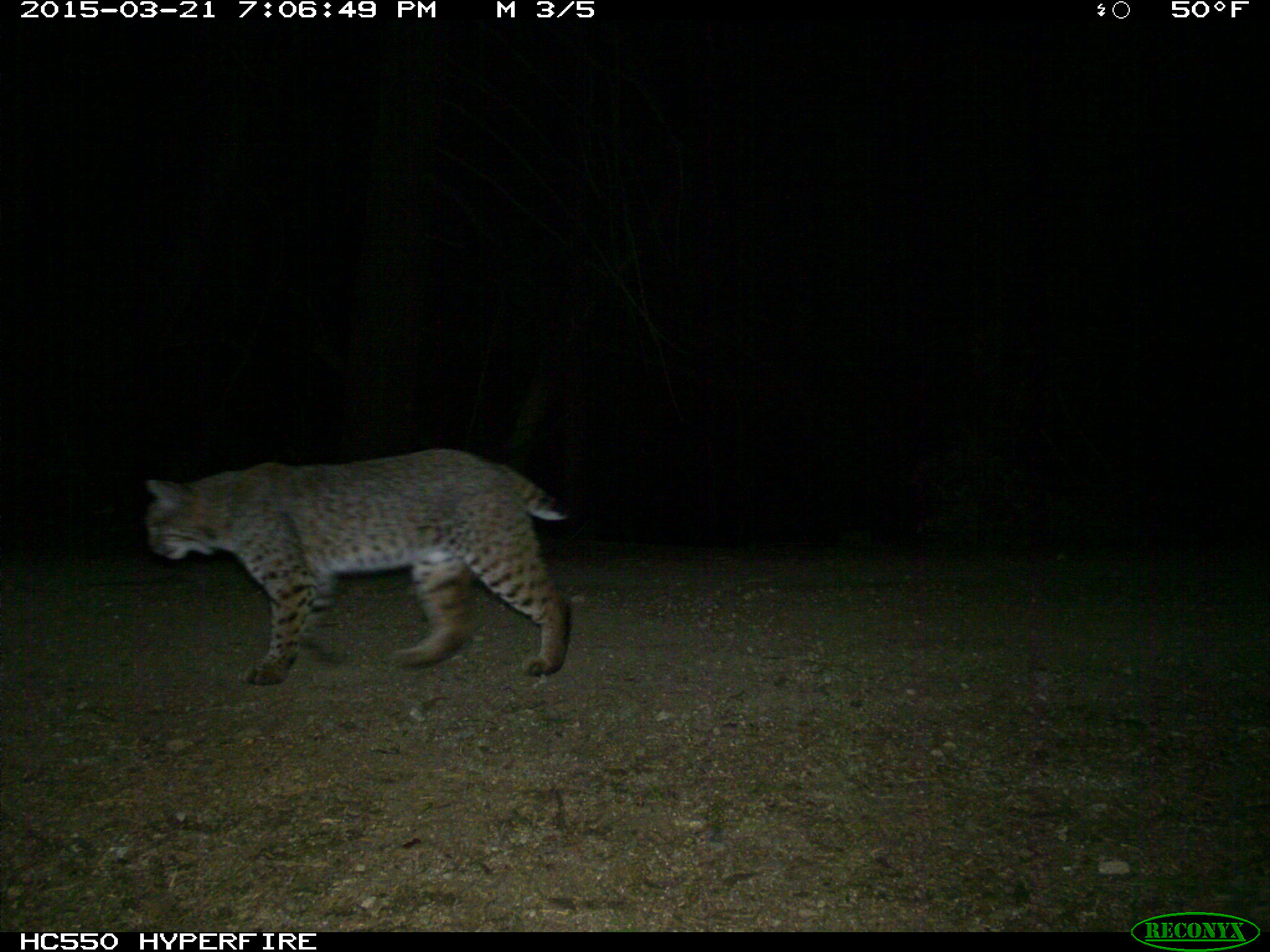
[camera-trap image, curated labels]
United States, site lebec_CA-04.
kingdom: Animalia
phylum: Chordata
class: Mammalia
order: Carnivora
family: Felidae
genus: Lynx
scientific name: Lynx rufus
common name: bobcat